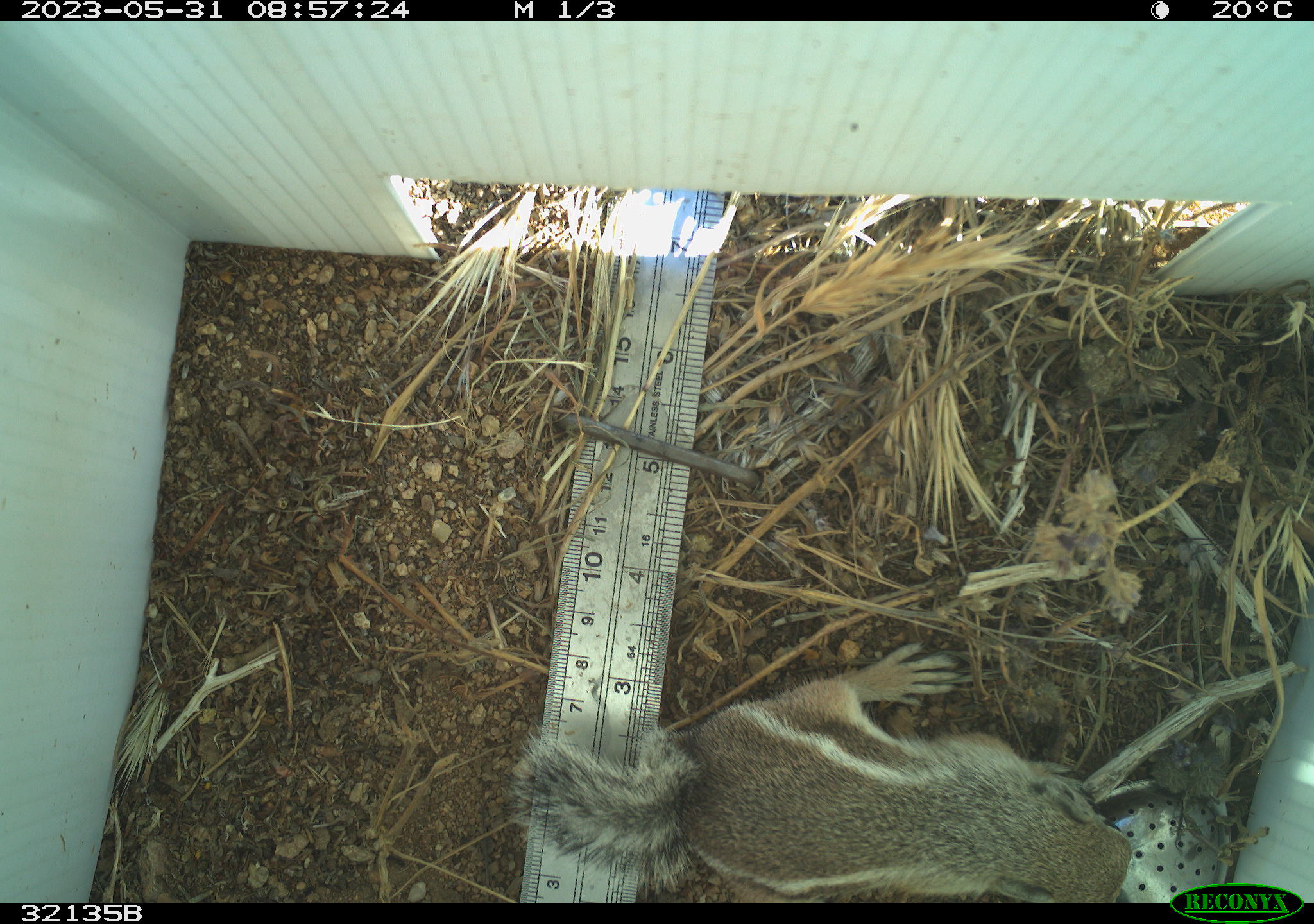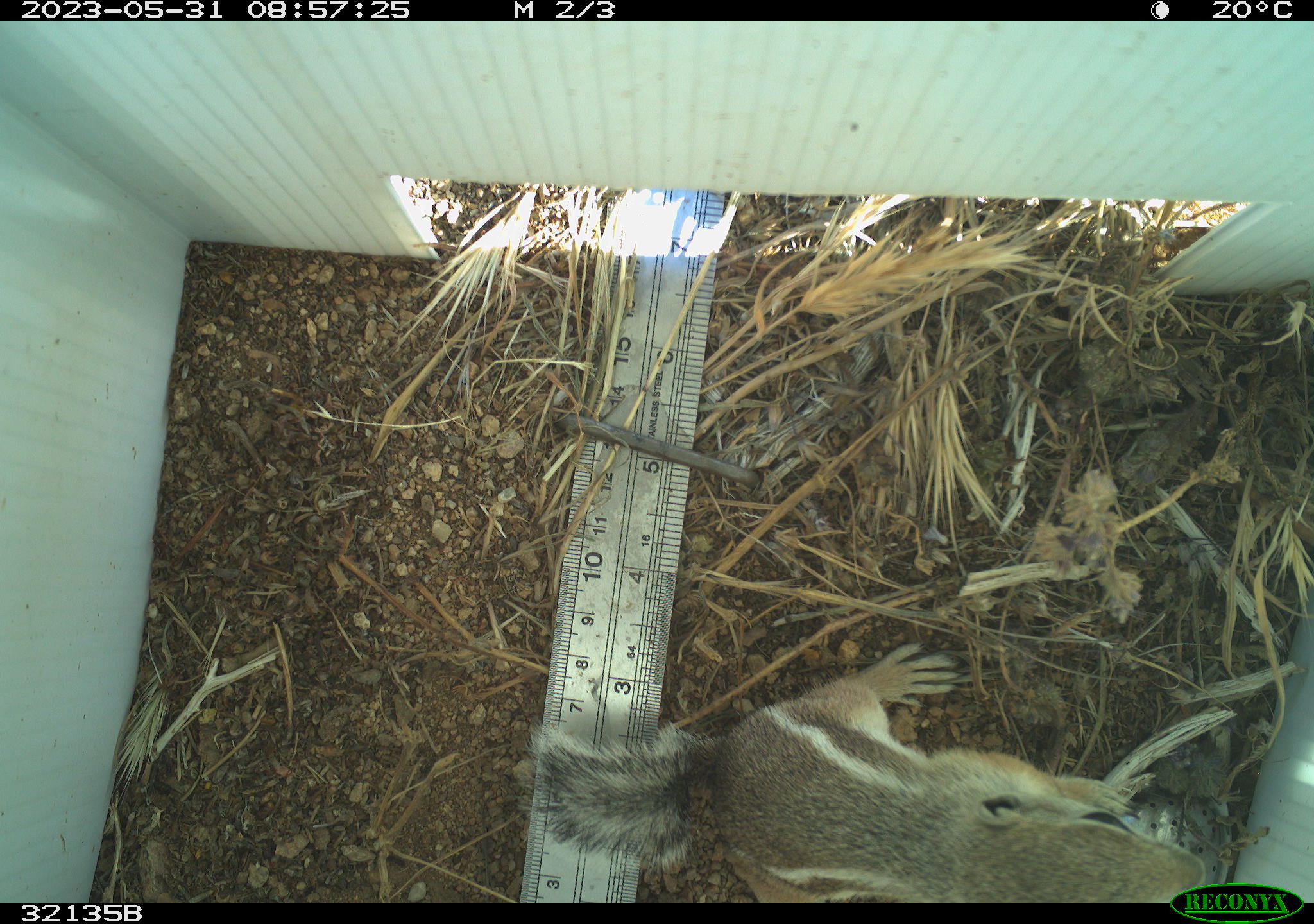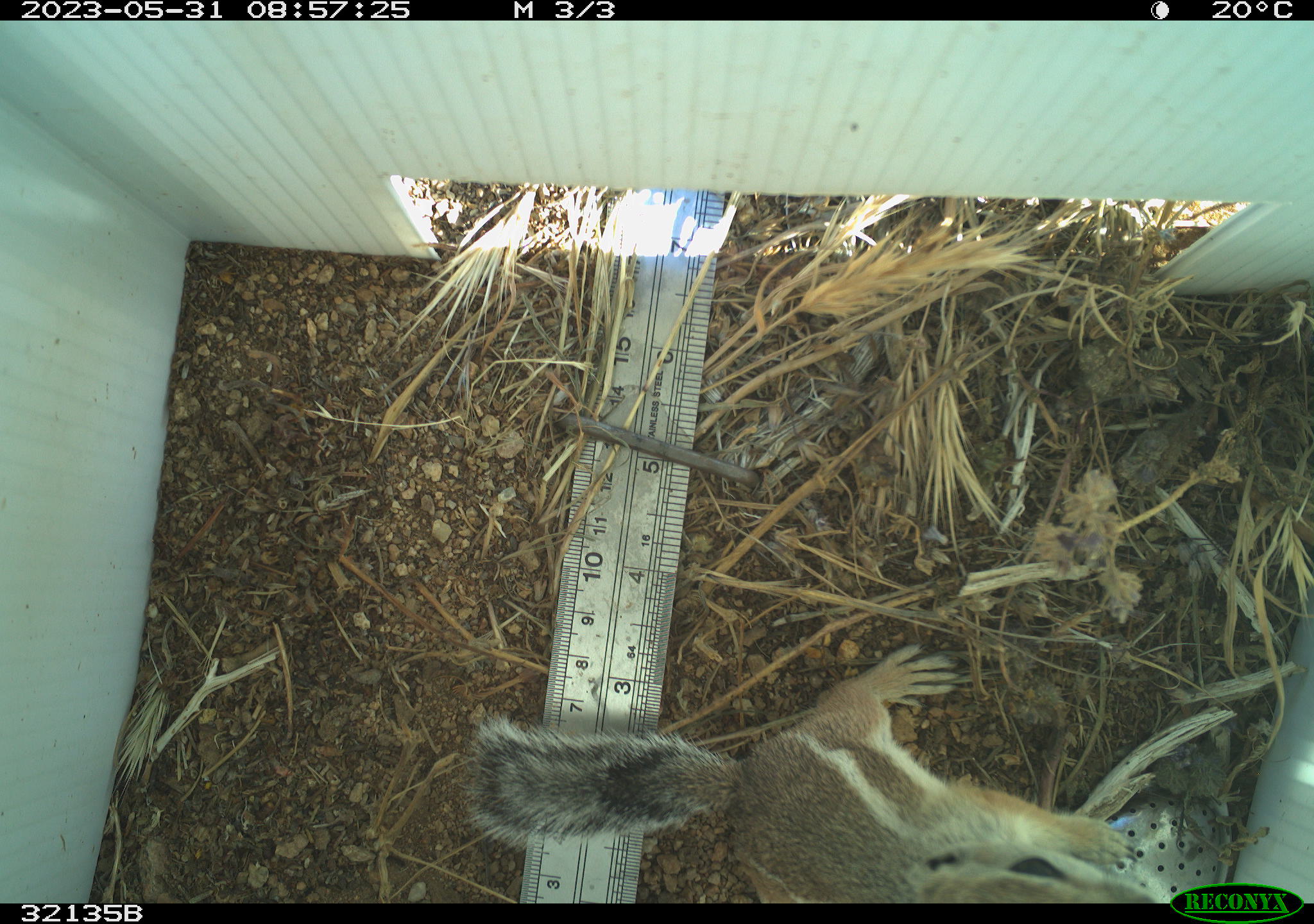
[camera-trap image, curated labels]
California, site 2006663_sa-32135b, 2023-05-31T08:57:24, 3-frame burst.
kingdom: Animalia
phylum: Chordata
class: Mammalia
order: Rodentia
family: Sciuridae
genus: Ammospermophilus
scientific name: Ammospermophilus leucurus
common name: white-tailed antelope squirrel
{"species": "white-tailed antelope squirrel (Ammospermophilus leucurus)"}